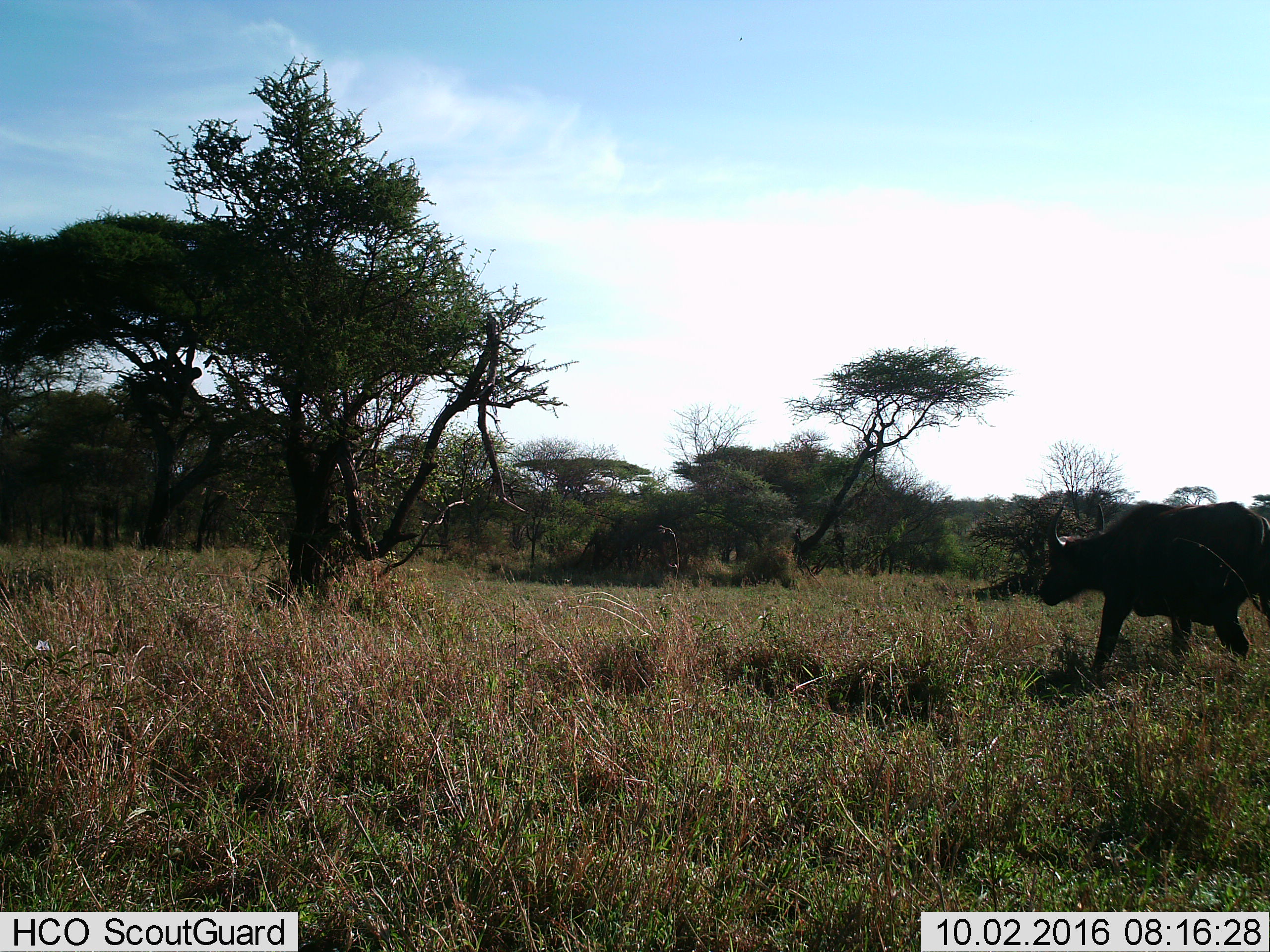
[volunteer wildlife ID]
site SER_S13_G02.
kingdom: Animalia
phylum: Chordata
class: Mammalia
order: Artiodactyla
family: Bovidae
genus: Syncerus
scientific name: Syncerus caffer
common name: african buffalo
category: buffalo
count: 1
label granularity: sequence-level